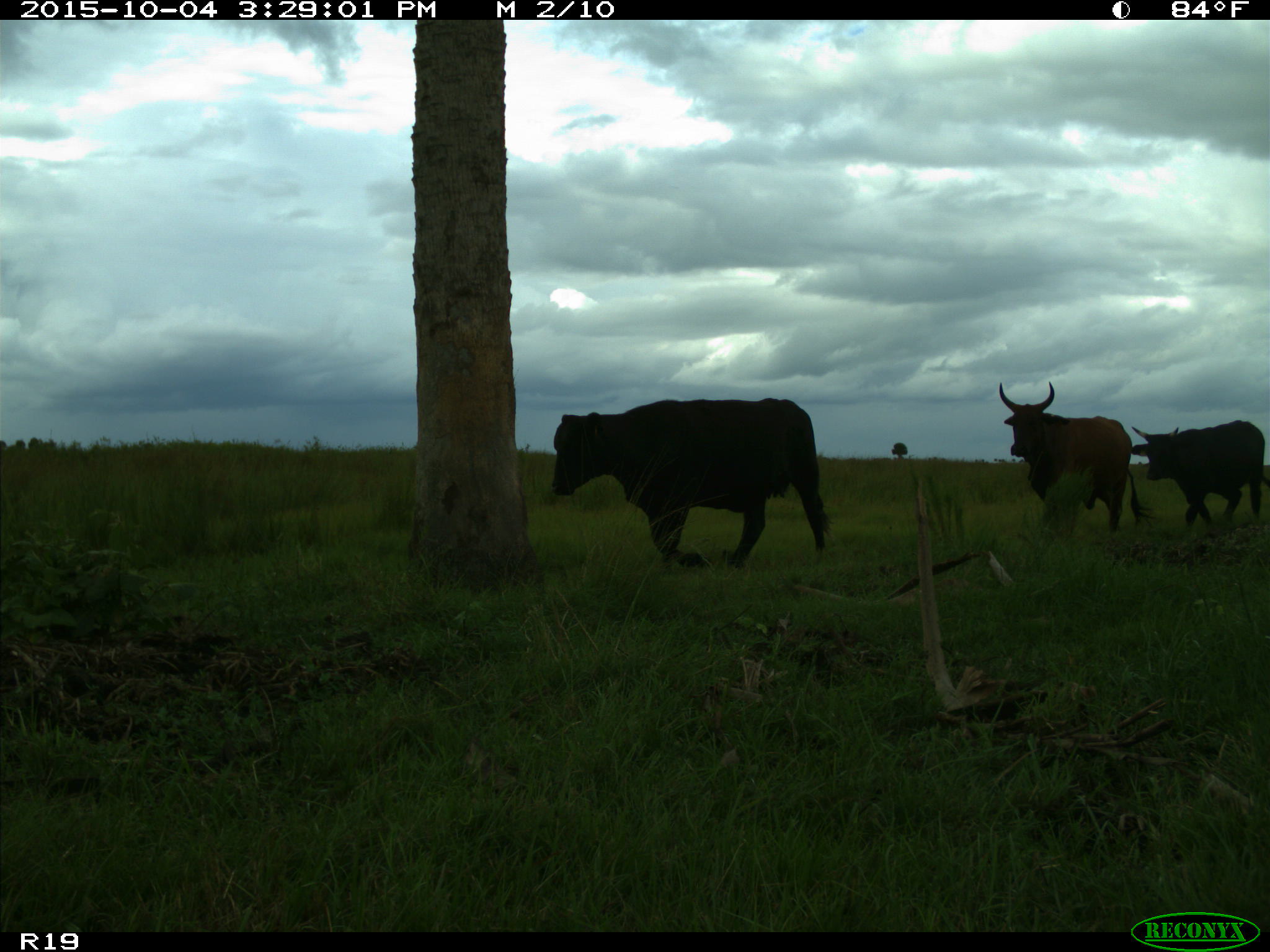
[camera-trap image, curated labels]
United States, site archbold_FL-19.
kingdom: Animalia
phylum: Chordata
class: Mammalia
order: Artiodactyla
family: Bovidae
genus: Bos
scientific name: Bos taurus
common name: domestic cow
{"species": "Bos taurus (domestic cow)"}